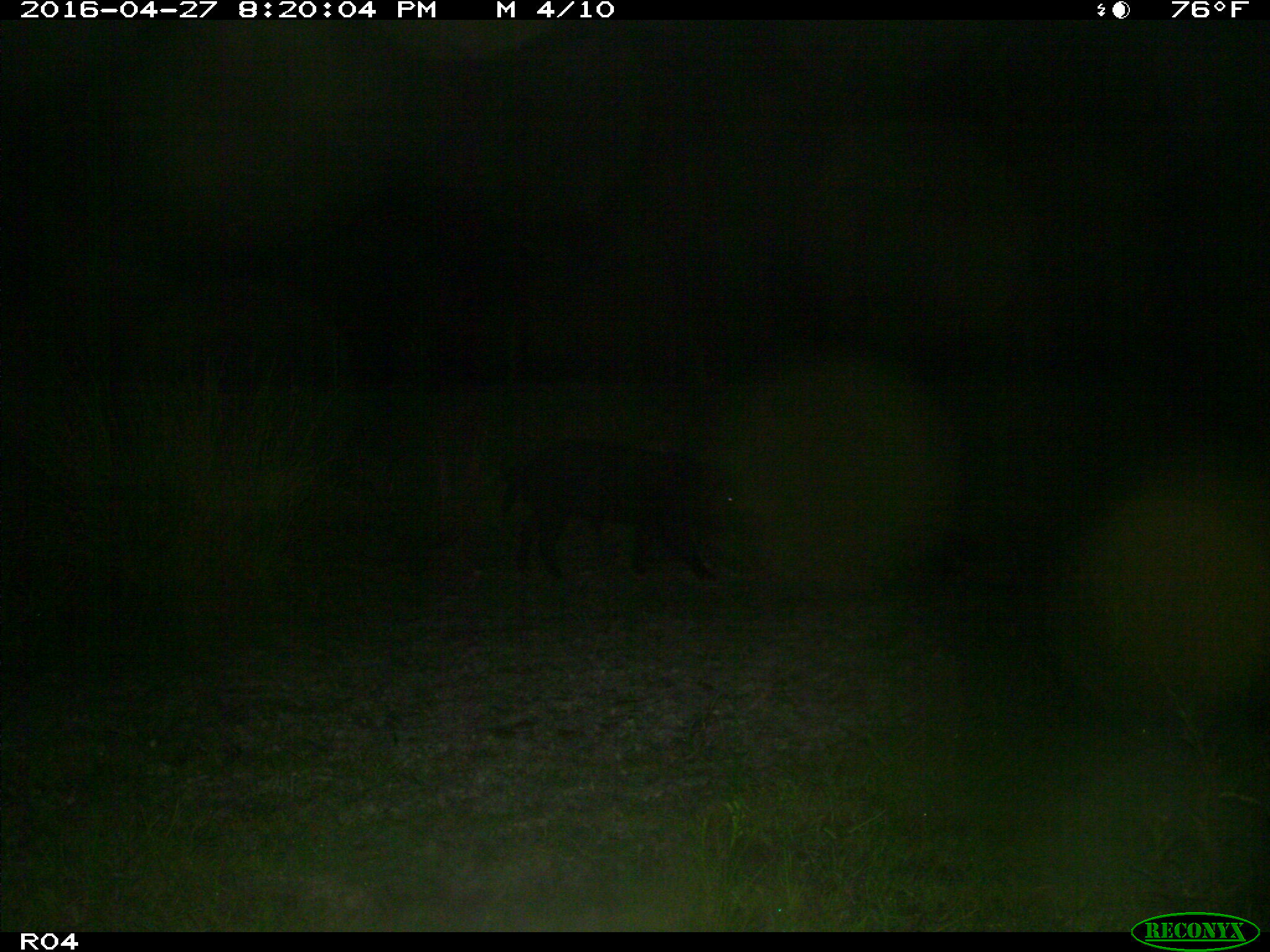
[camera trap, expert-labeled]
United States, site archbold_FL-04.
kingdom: Animalia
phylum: Chordata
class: Mammalia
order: Artiodactyla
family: Suidae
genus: Sus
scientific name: Sus scrofa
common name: wild boar